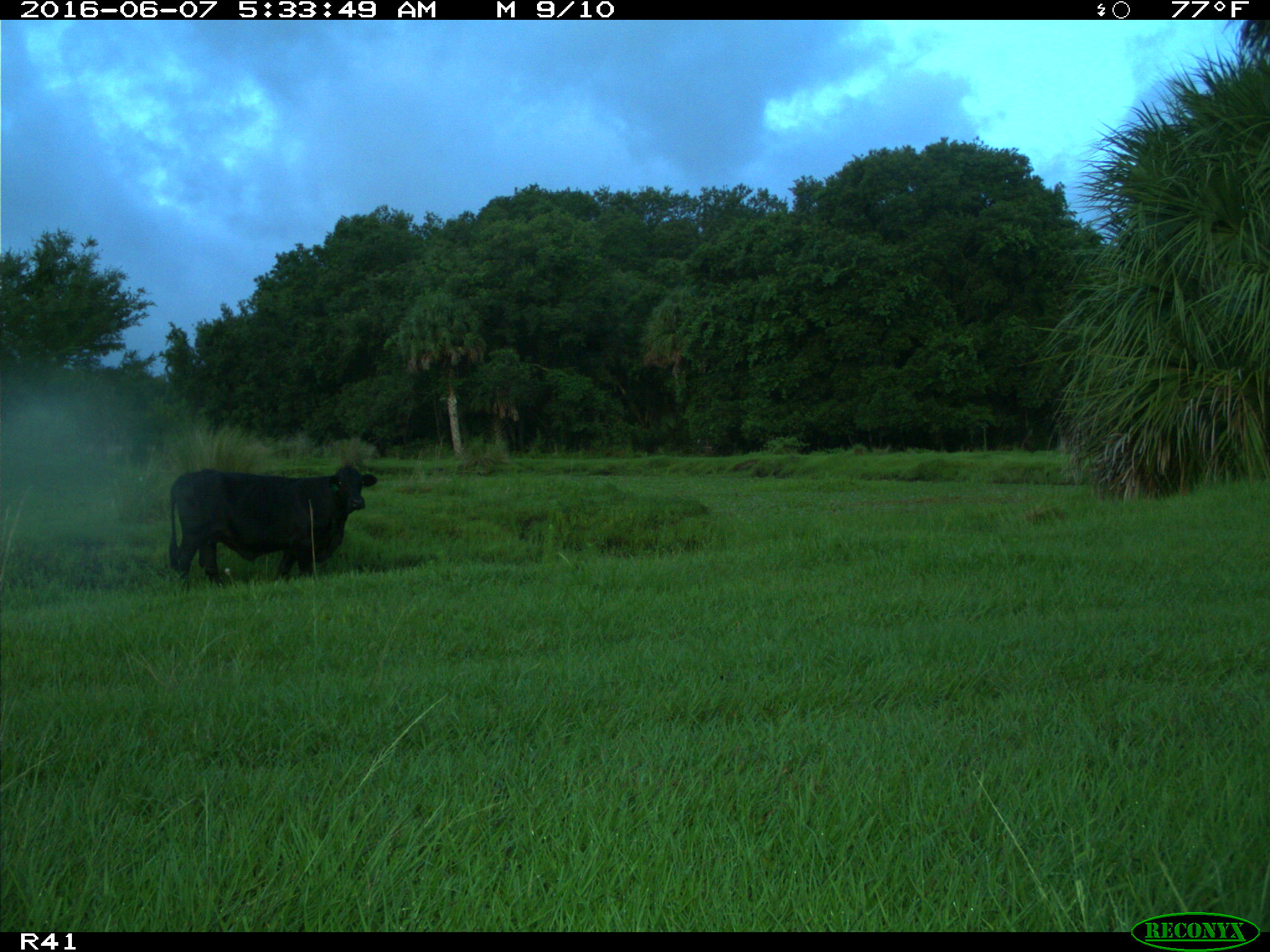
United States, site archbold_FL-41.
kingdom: Animalia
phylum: Chordata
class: Mammalia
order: Artiodactyla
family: Bovidae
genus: Bos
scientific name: Bos taurus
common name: domestic cow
Bos taurus (domestic cow).